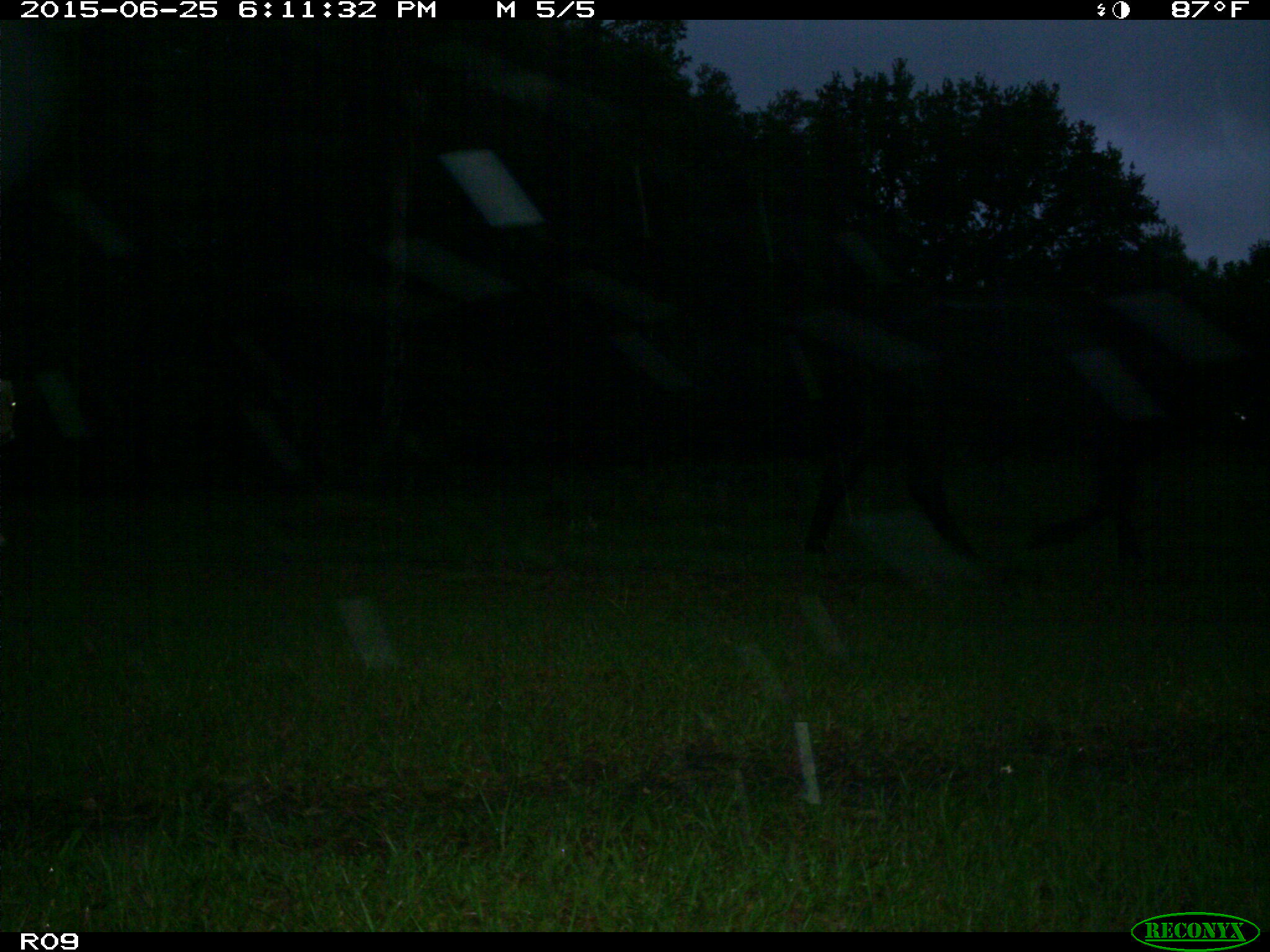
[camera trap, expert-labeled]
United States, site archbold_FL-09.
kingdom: Animalia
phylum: Chordata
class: Mammalia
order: Artiodactyla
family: Bovidae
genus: Bos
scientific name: Bos taurus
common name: domestic cow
Bos taurus (domestic cow).